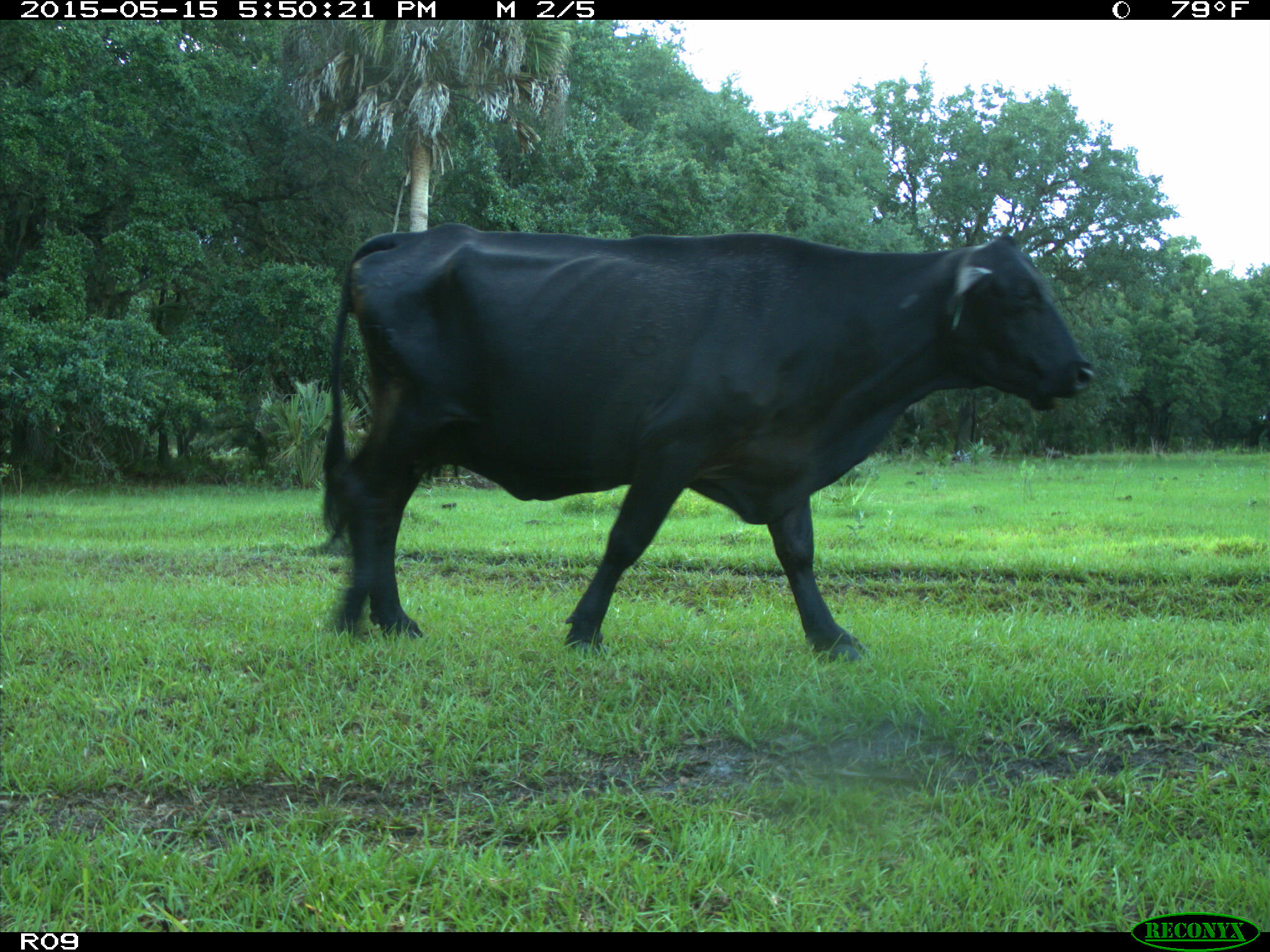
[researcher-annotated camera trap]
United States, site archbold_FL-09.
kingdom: Animalia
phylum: Chordata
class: Mammalia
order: Artiodactyla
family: Bovidae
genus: Bos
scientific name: Bos taurus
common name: domestic cow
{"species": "Bos taurus (domestic cow)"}